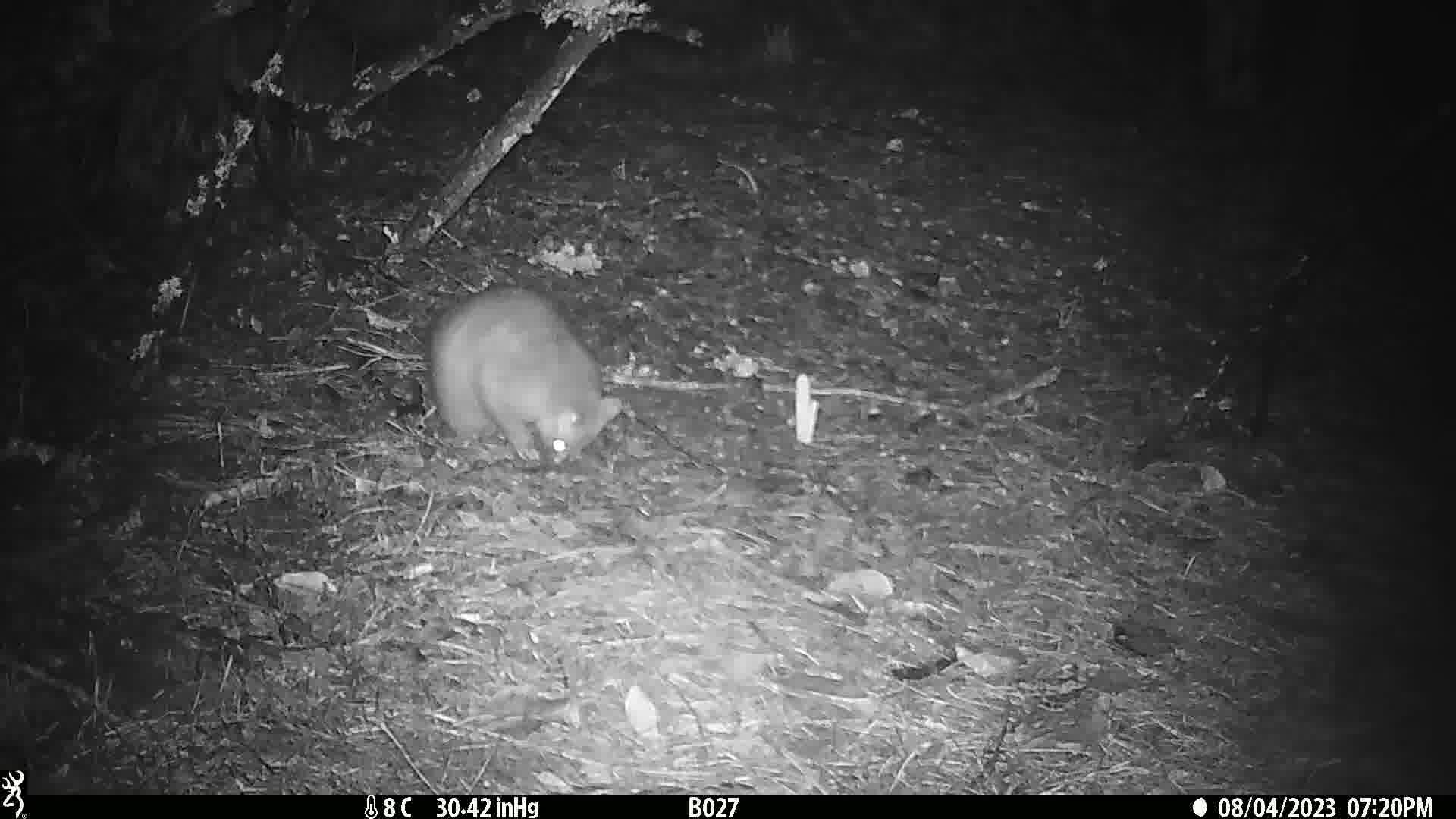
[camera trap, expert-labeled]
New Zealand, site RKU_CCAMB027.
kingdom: Animalia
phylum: Chordata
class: Mammalia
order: Diprotodontia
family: Phalangeridae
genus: Trichosurus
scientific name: Trichosurus vulpecula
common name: common brushtail possum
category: possum